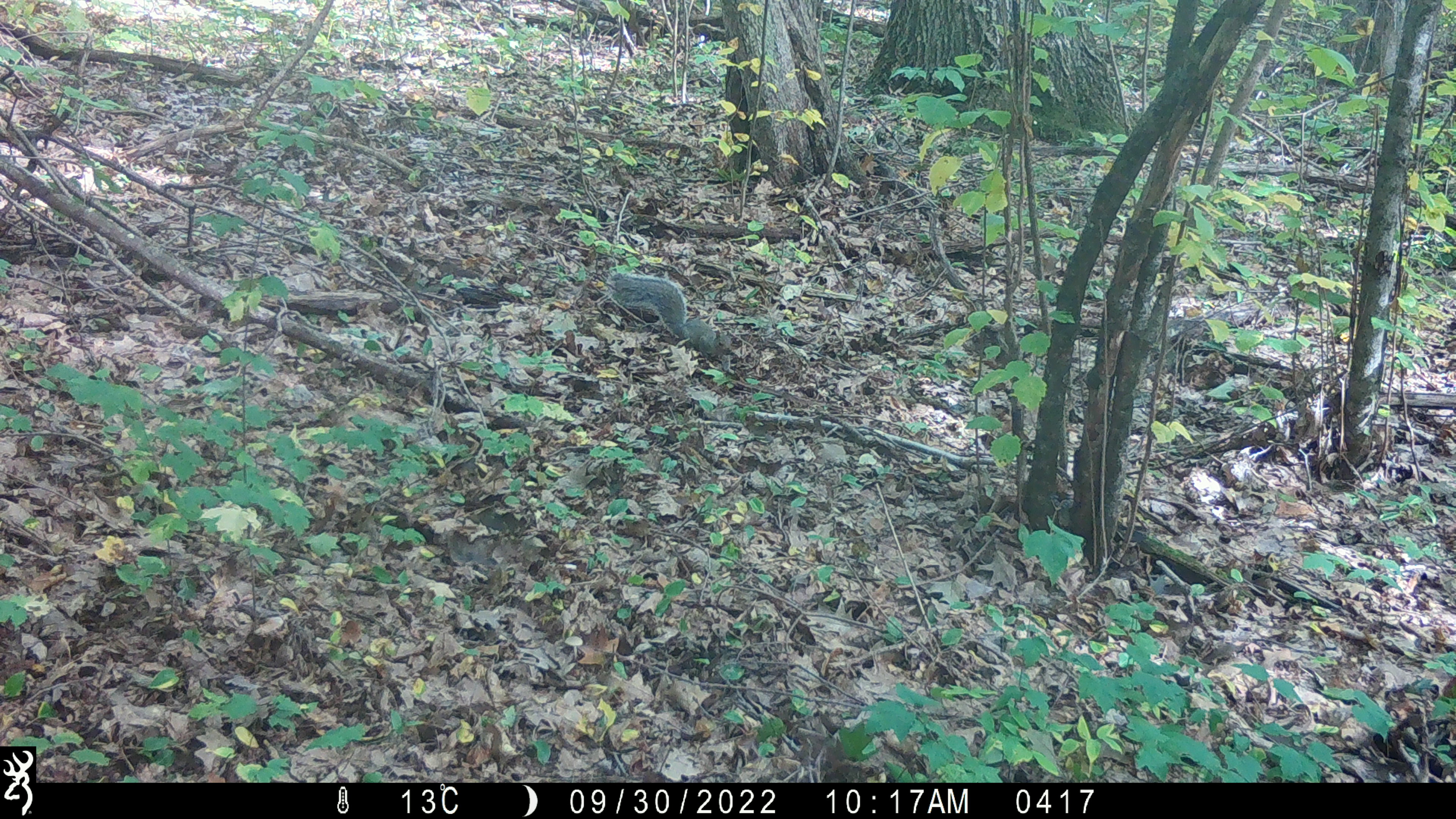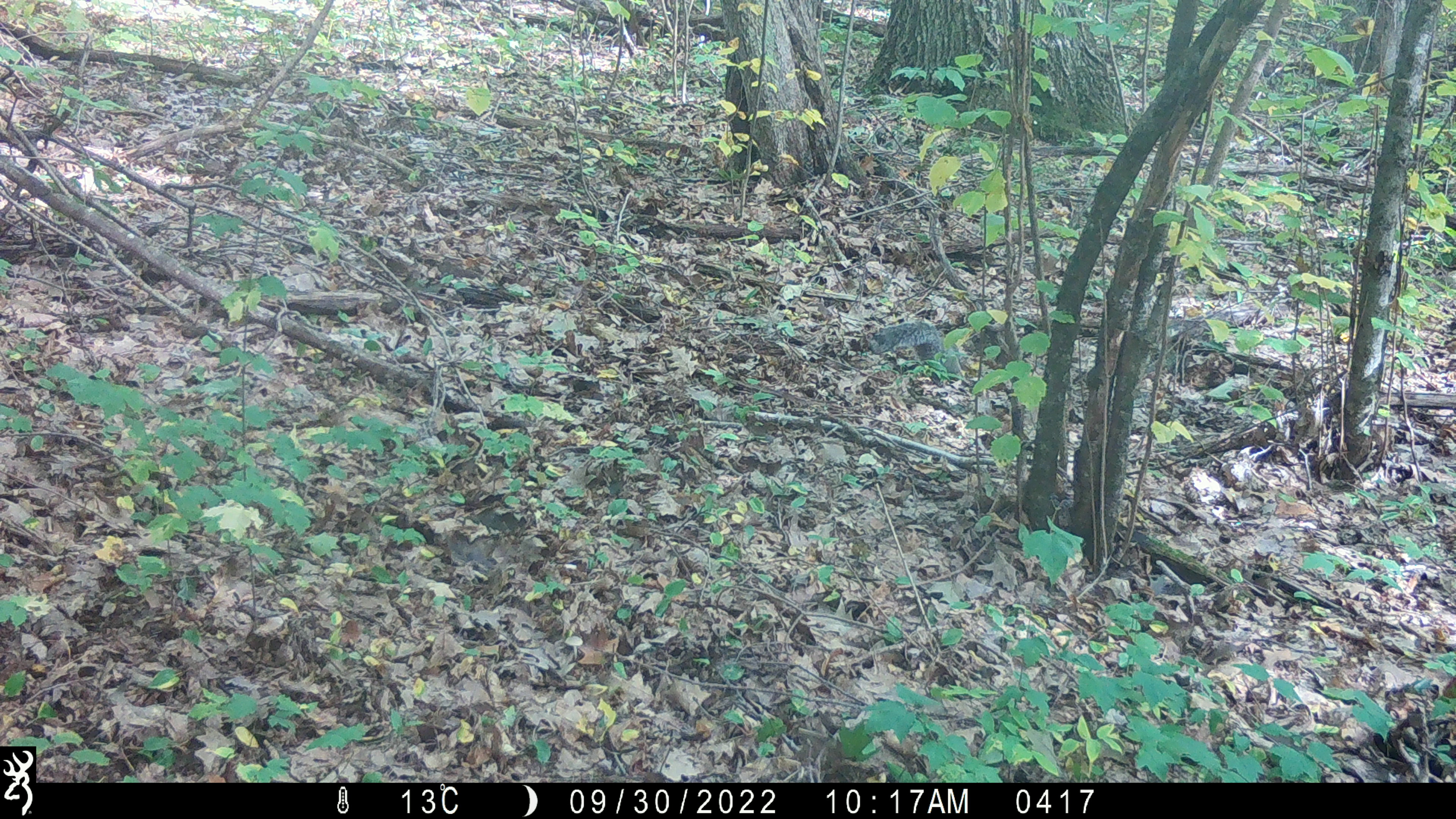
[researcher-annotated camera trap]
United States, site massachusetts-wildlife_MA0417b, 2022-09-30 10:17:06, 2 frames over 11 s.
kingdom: Animalia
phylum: Chordata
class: Mammalia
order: Rodentia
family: Sciuridae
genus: Sciurus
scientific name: Sciurus carolinensis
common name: gray squirrel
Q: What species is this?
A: Gray squirrel (Sciurus carolinensis).